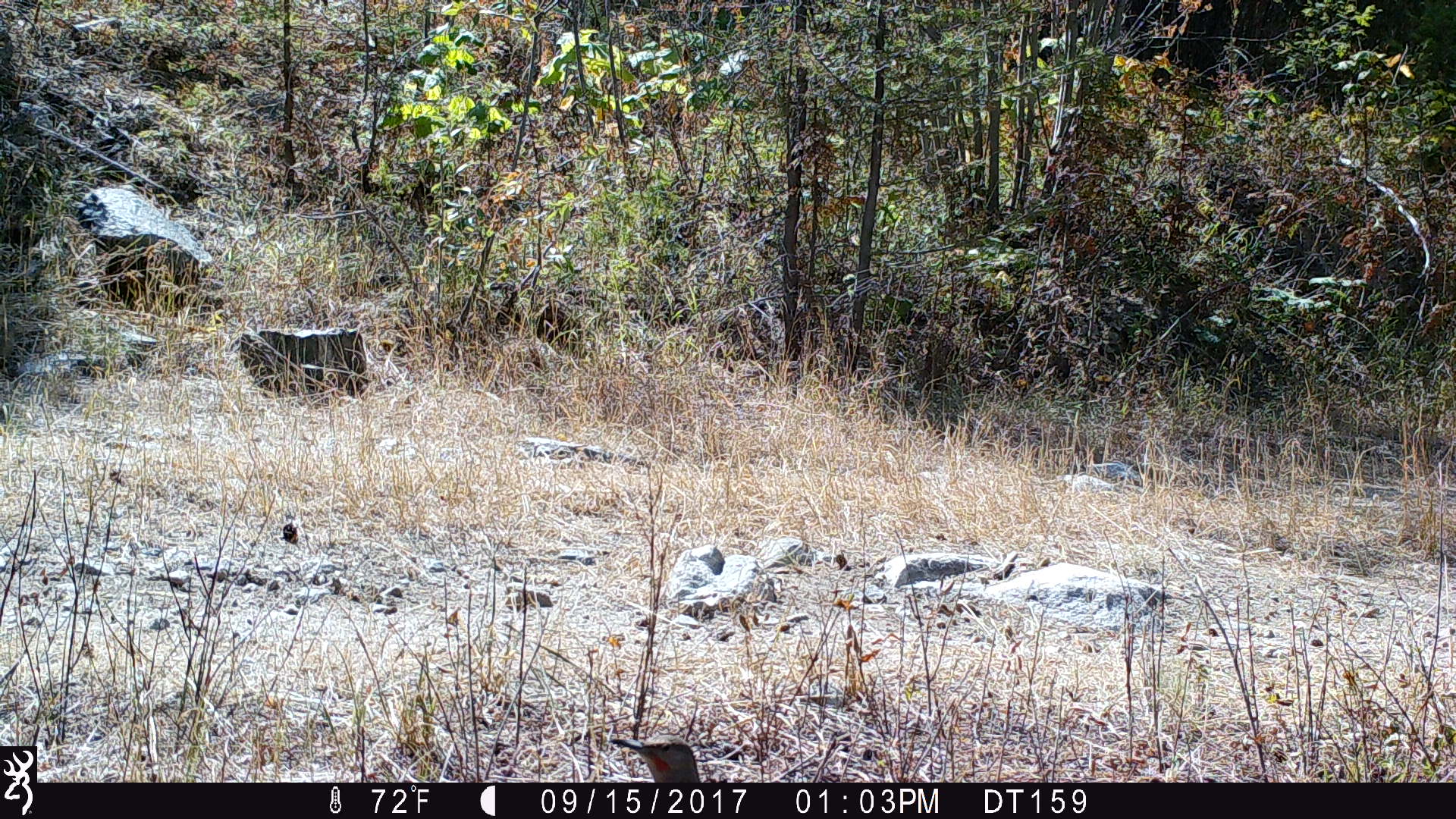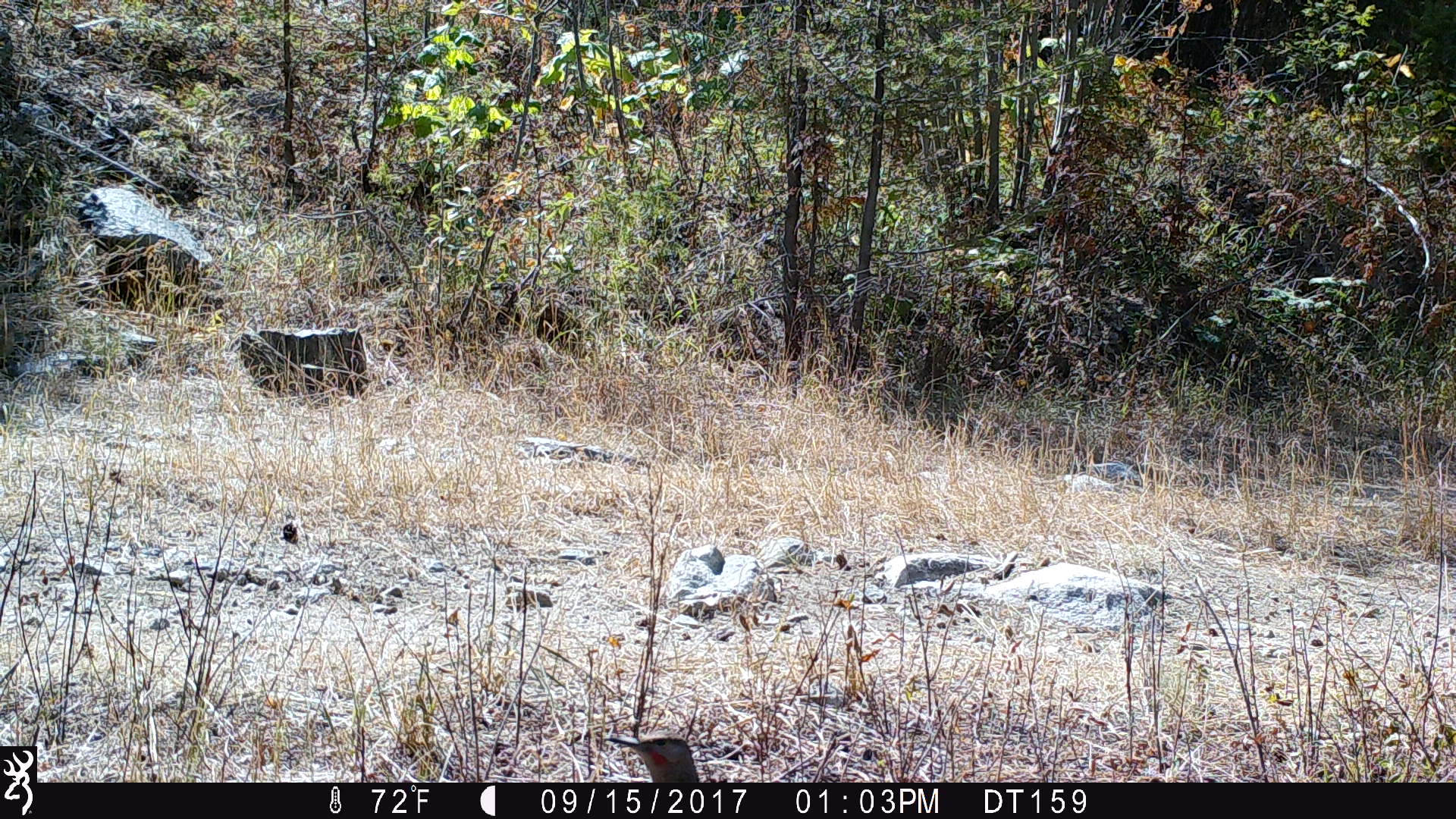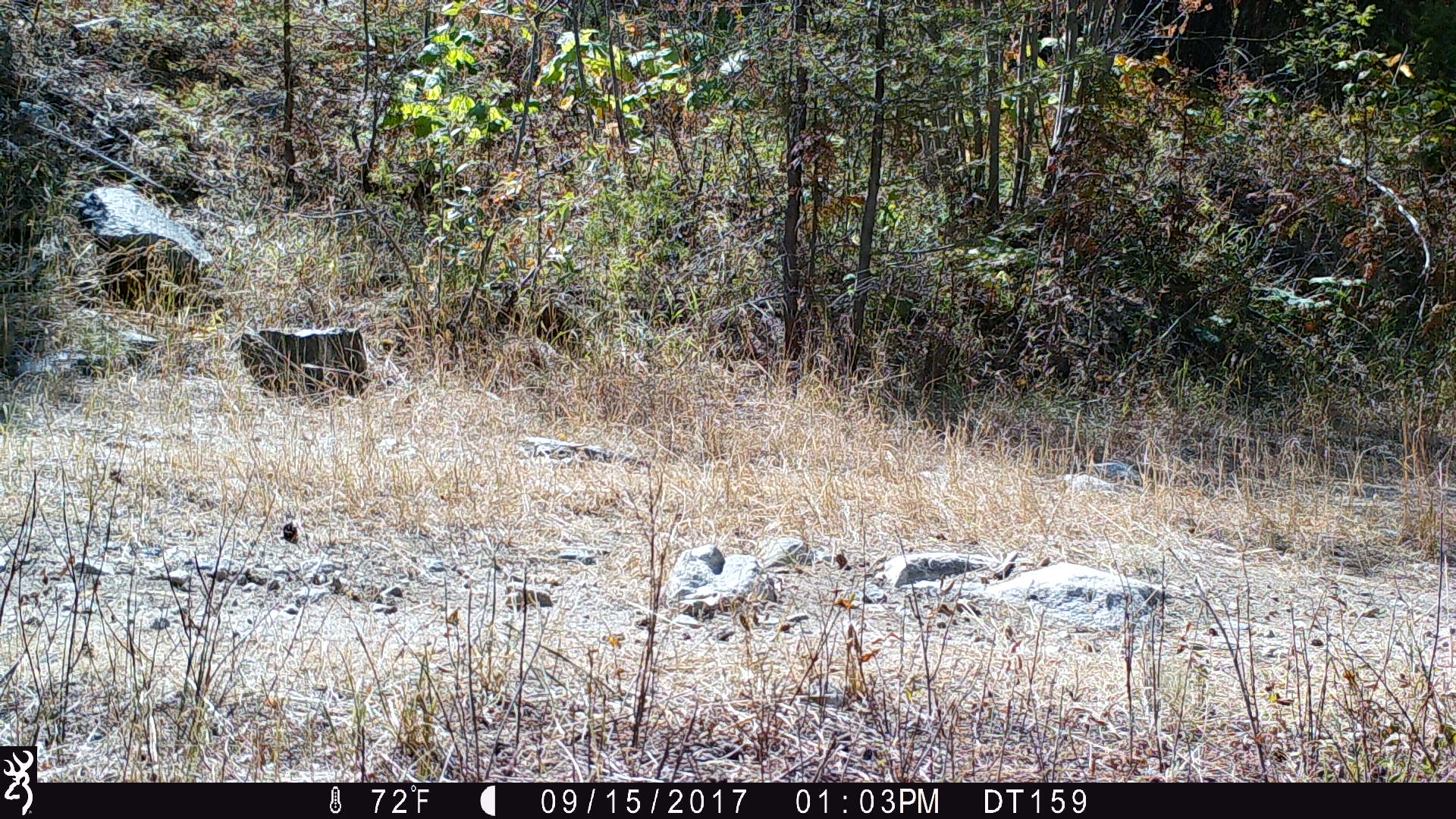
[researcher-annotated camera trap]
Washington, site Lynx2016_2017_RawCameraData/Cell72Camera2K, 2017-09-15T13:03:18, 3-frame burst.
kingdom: Animalia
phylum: Chordata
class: Aves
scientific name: Aves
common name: birds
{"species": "Aves (birds)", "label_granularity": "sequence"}